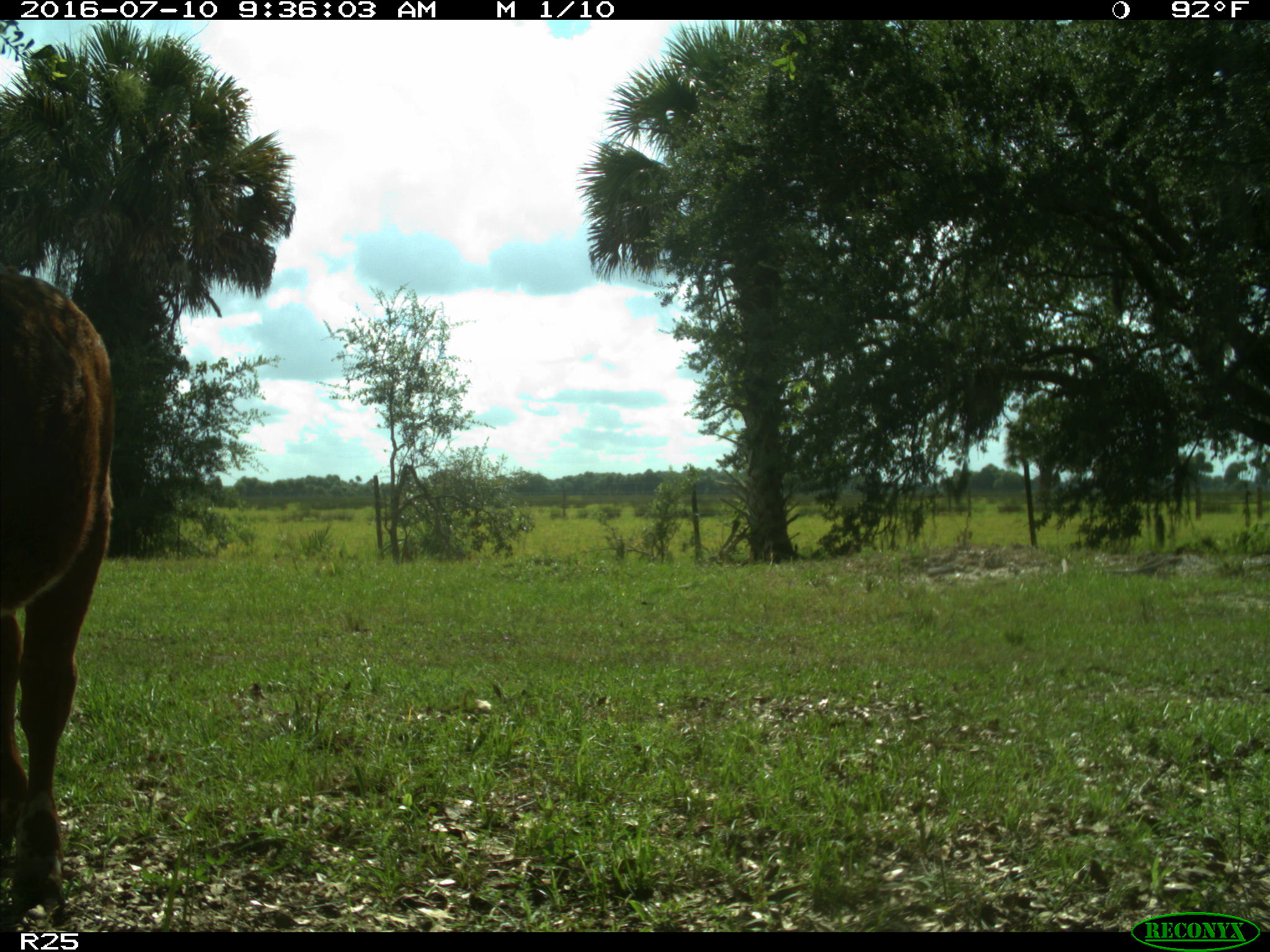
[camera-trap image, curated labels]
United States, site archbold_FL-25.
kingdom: Animalia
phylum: Chordata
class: Mammalia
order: Artiodactyla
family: Bovidae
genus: Bos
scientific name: Bos taurus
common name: domestic cow